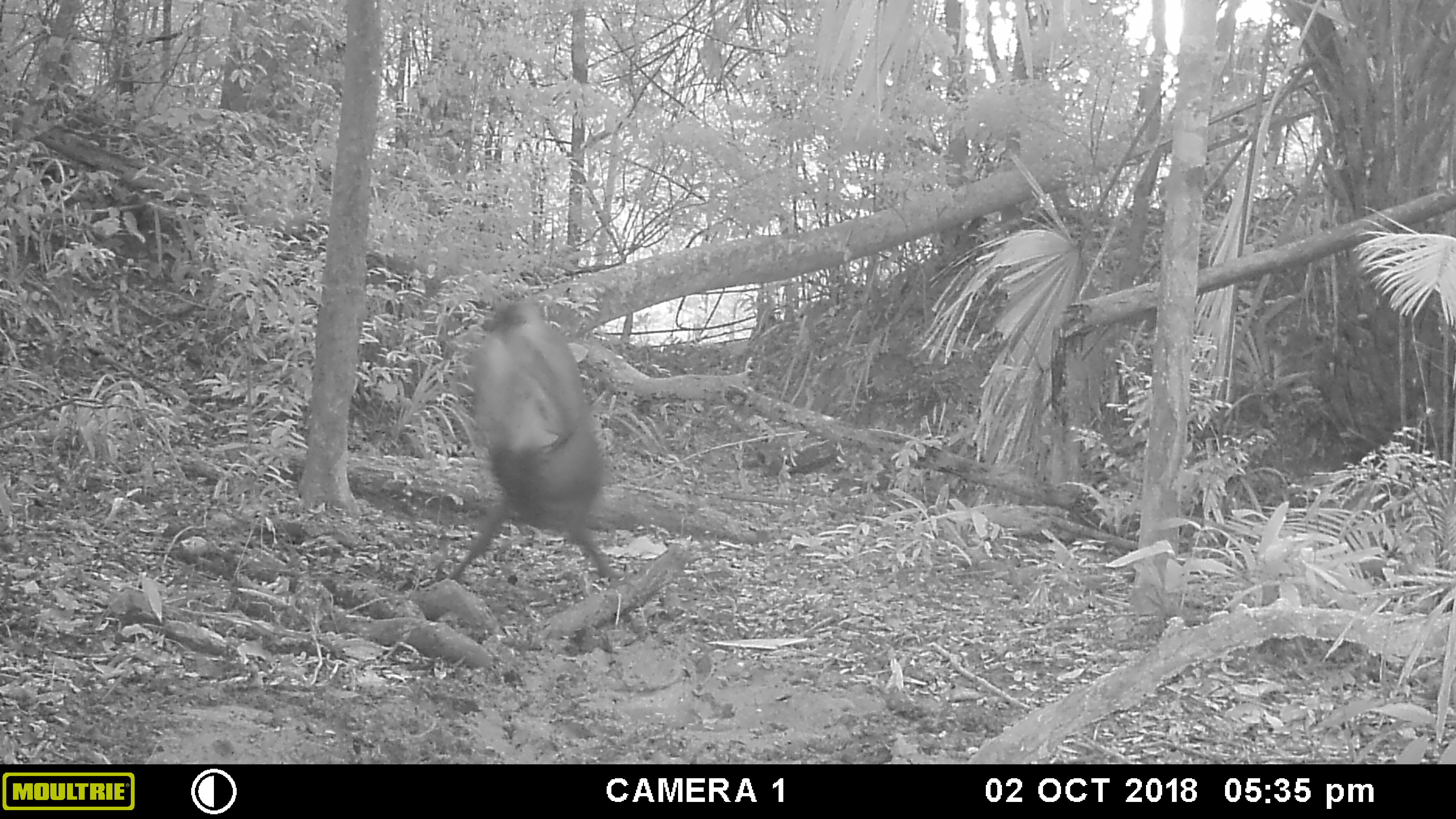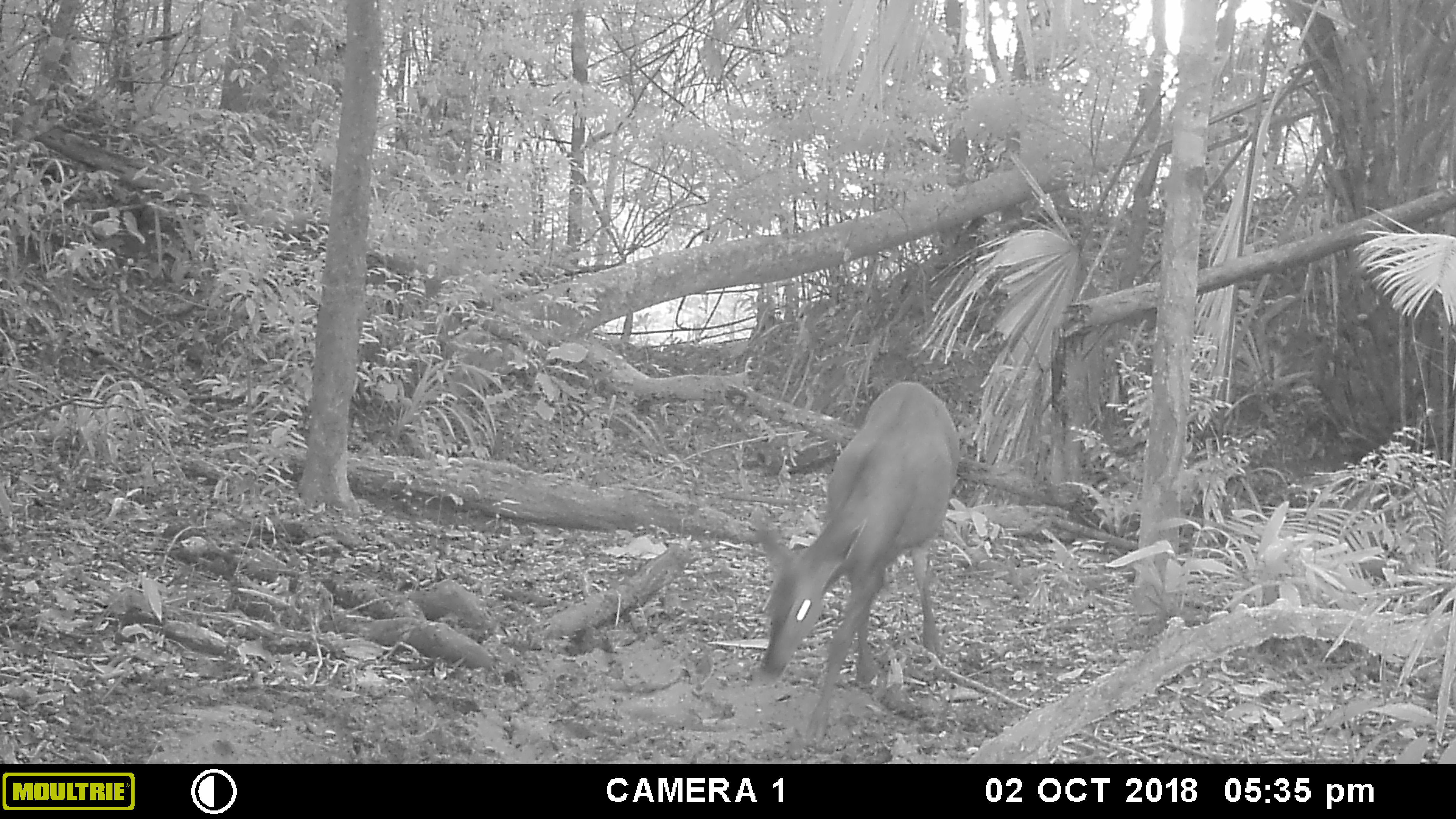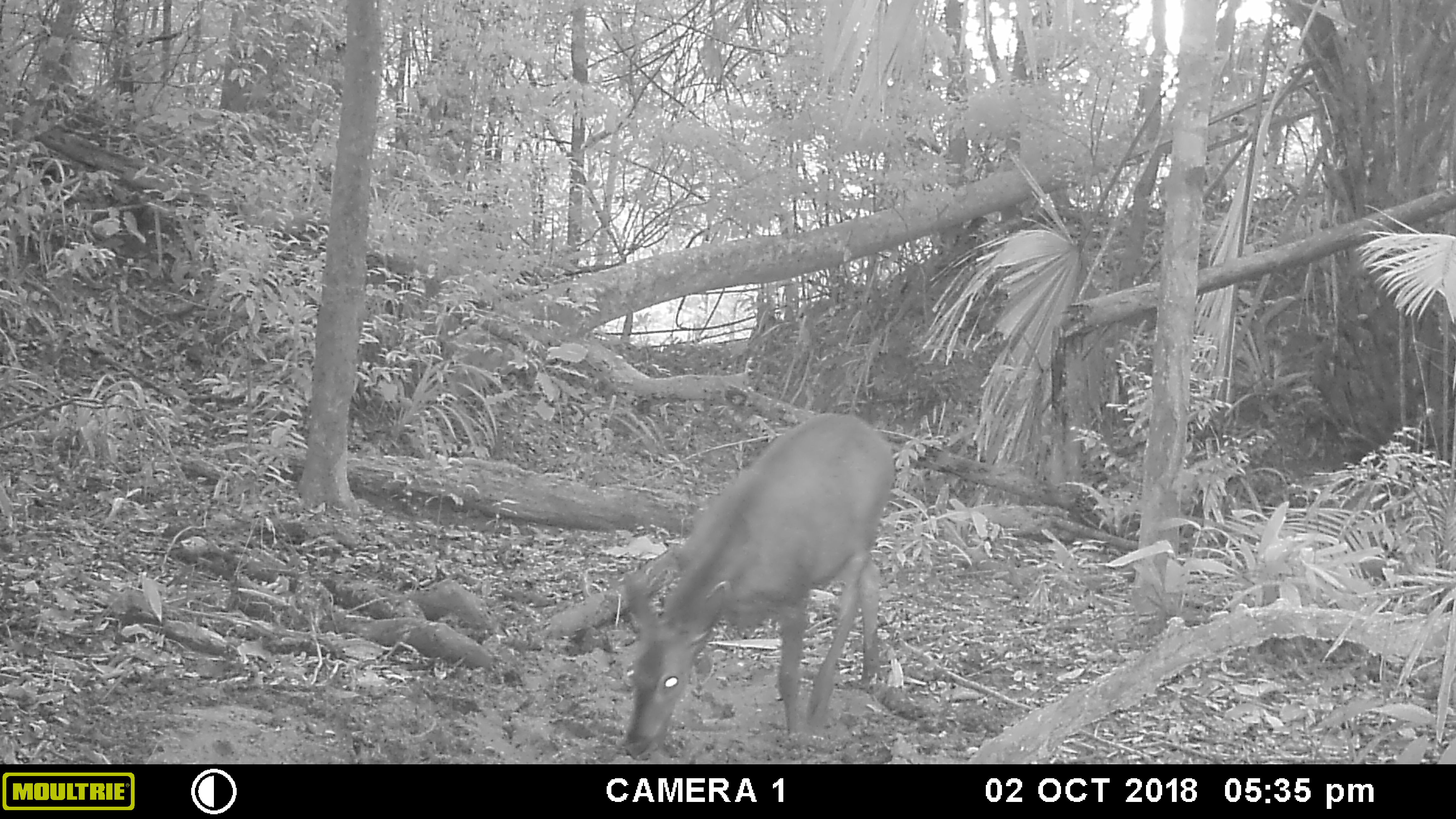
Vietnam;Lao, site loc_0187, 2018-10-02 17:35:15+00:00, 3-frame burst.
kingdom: Animalia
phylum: Chordata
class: Mammalia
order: Artiodactyla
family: Cervidae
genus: Rusa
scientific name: Rusa unicolor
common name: sambar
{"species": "sambar (Rusa unicolor)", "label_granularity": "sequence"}